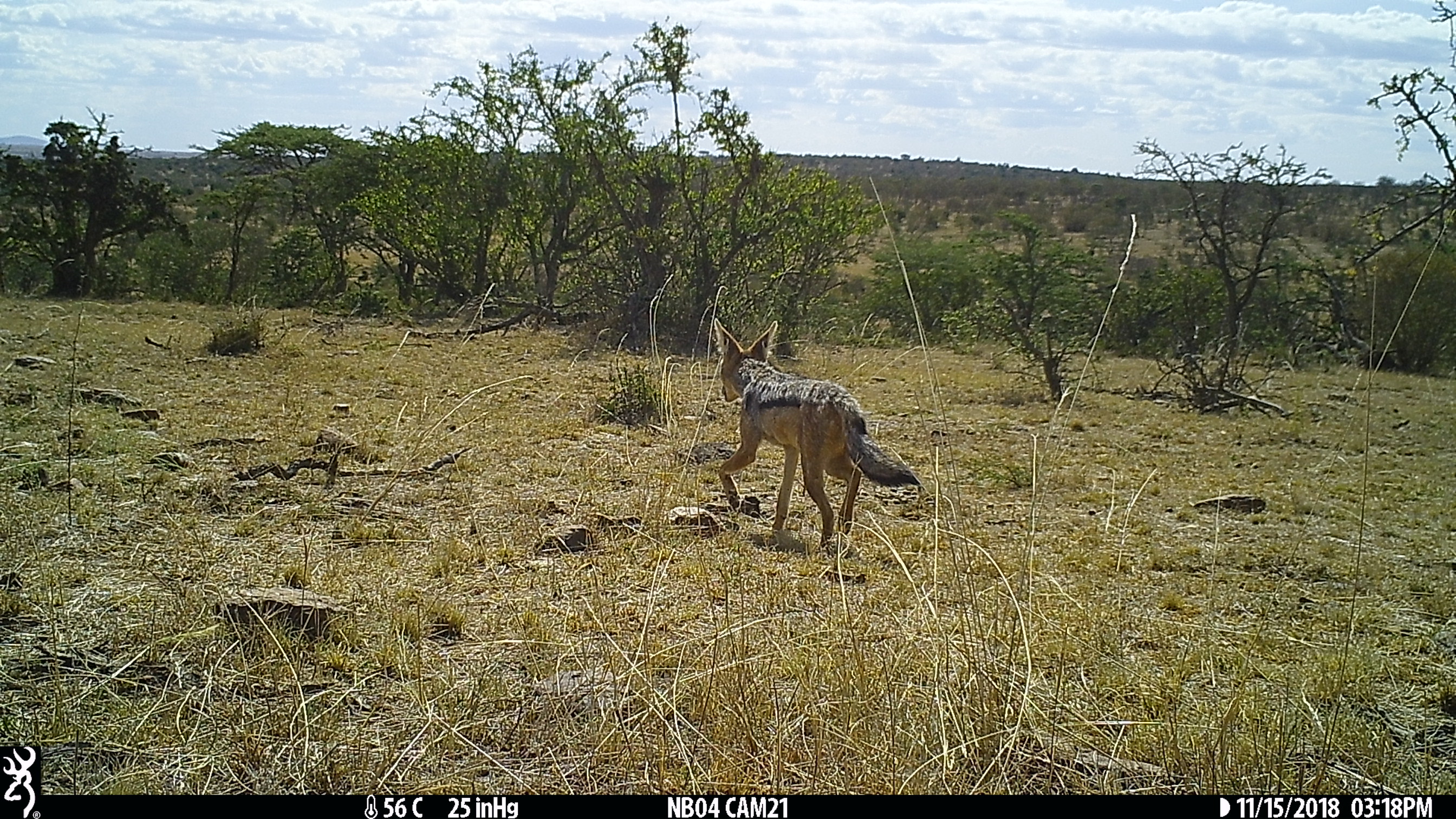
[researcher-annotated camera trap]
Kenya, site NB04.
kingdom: Animalia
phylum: Chordata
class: Mammalia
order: Carnivora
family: Canidae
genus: Lupulella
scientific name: Lupulella mesomelas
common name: black-backed jackal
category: jackal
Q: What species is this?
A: Jackal (black-backed jackal) (Lupulella mesomelas).